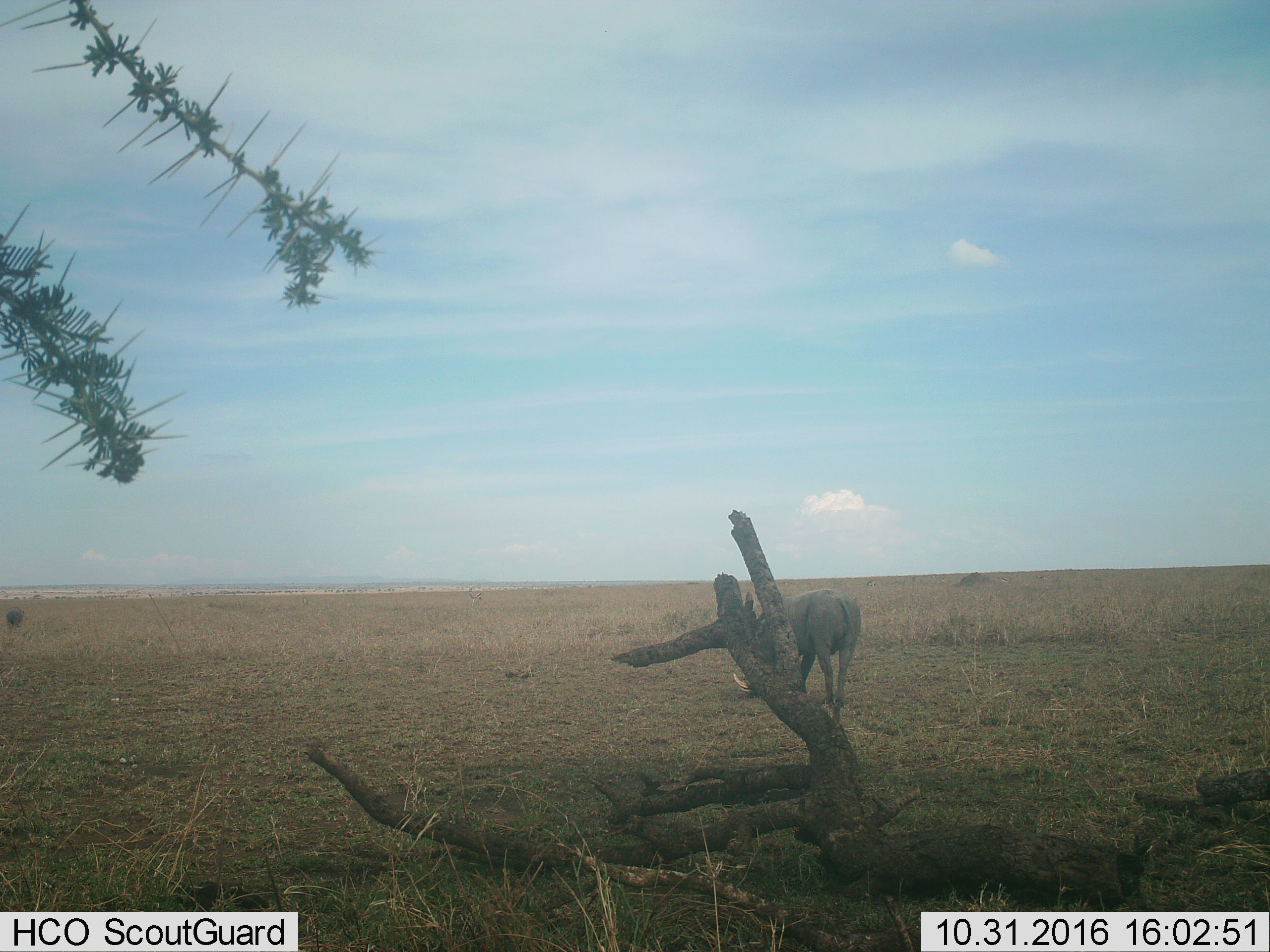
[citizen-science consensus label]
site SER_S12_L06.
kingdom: Animalia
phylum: Chordata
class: Mammalia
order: Artiodactyla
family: Suidae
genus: Phacochoerus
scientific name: Phacochoerus africanus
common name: warthog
Warthog (Phacochoerus africanus), count 1. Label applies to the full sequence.